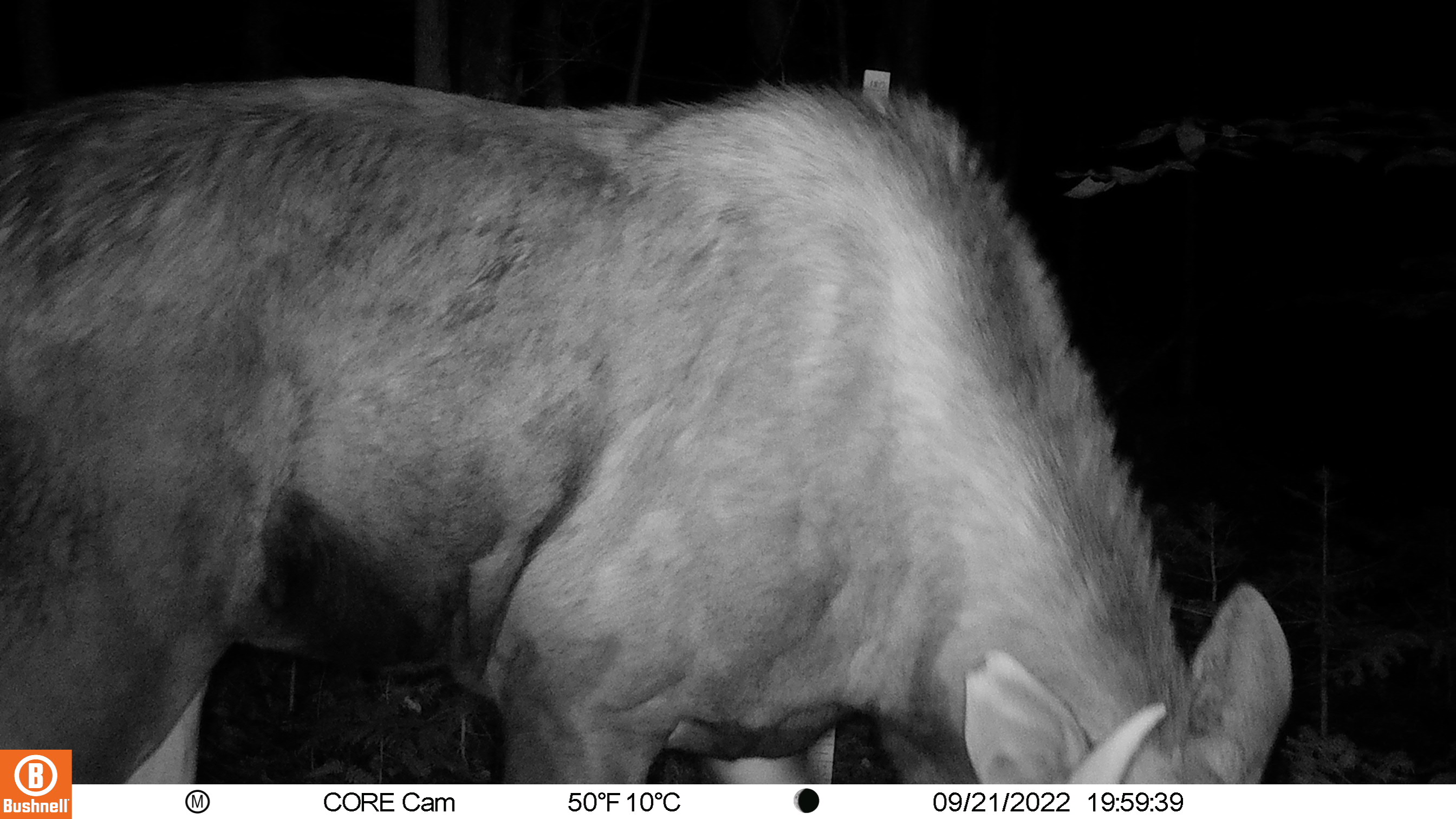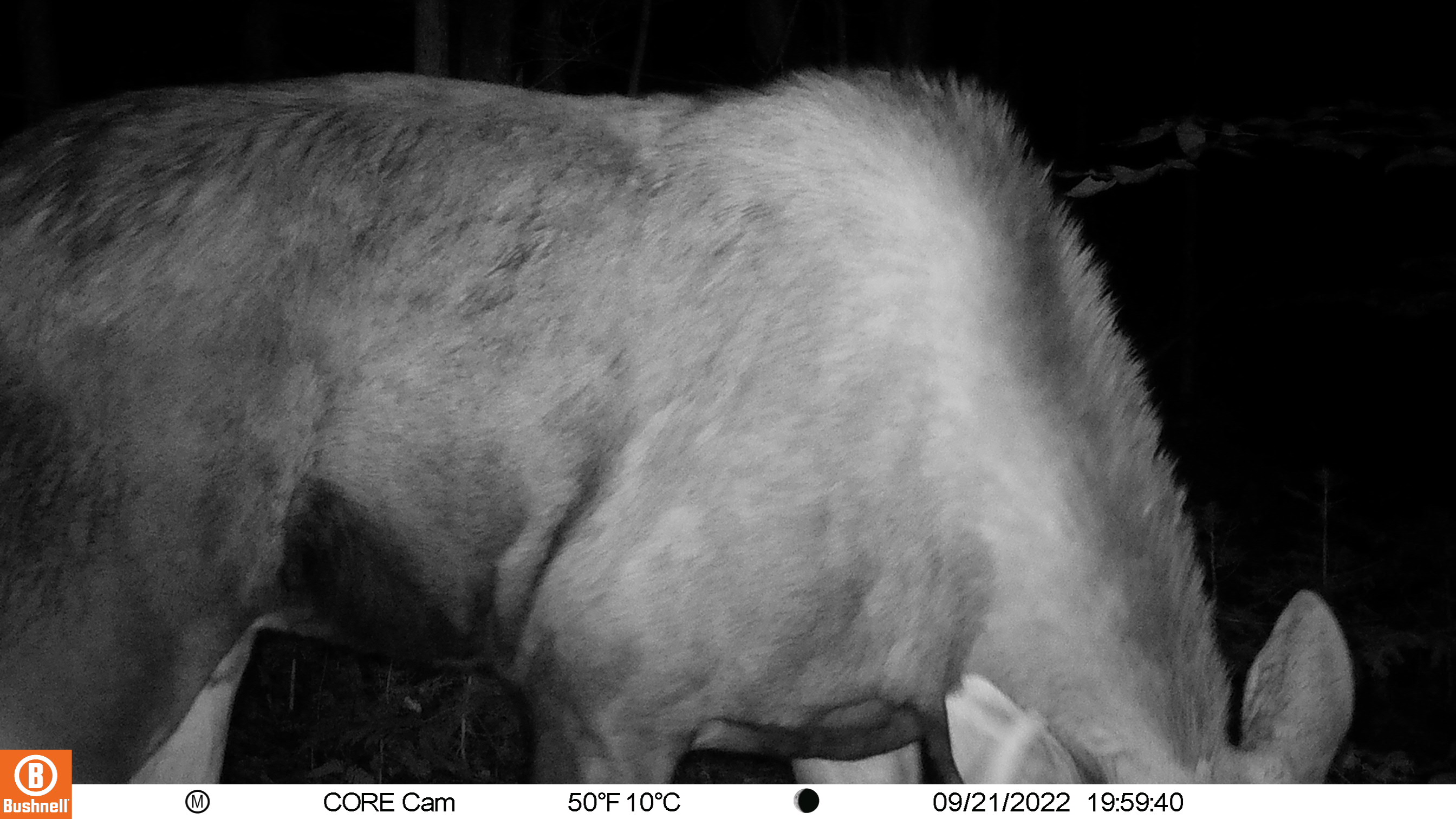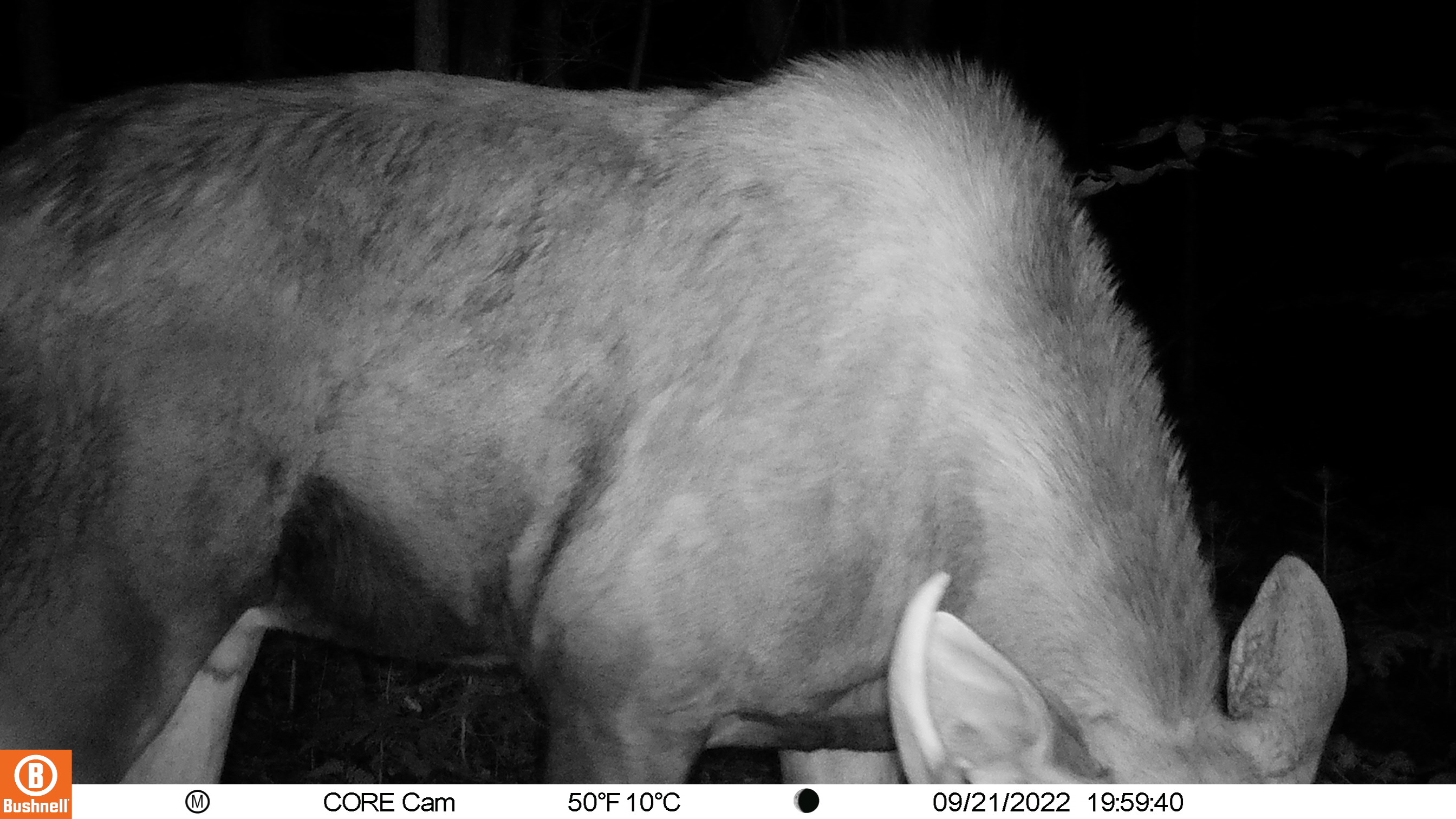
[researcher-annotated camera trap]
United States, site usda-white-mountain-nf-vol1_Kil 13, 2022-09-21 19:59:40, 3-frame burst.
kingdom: Animalia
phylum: Chordata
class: Mammalia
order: Artiodactyla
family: Cervidae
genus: Alces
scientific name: Alces alces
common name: moose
Moose (Alces alces).